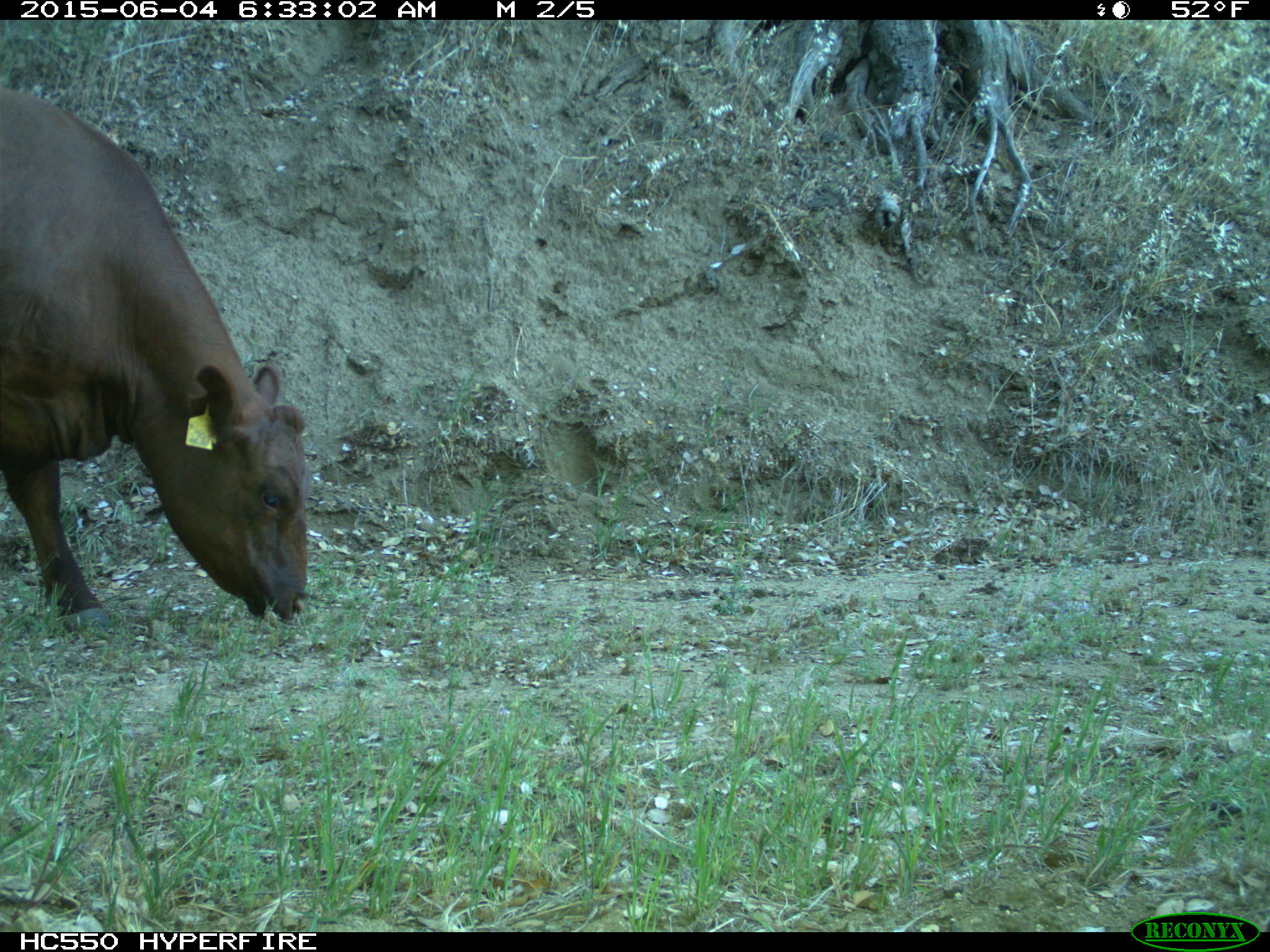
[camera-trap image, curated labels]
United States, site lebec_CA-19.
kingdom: Animalia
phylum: Chordata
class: Mammalia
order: Artiodactyla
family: Bovidae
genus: Bos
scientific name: Bos taurus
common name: domestic cow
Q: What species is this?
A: Bos taurus (domestic cow).